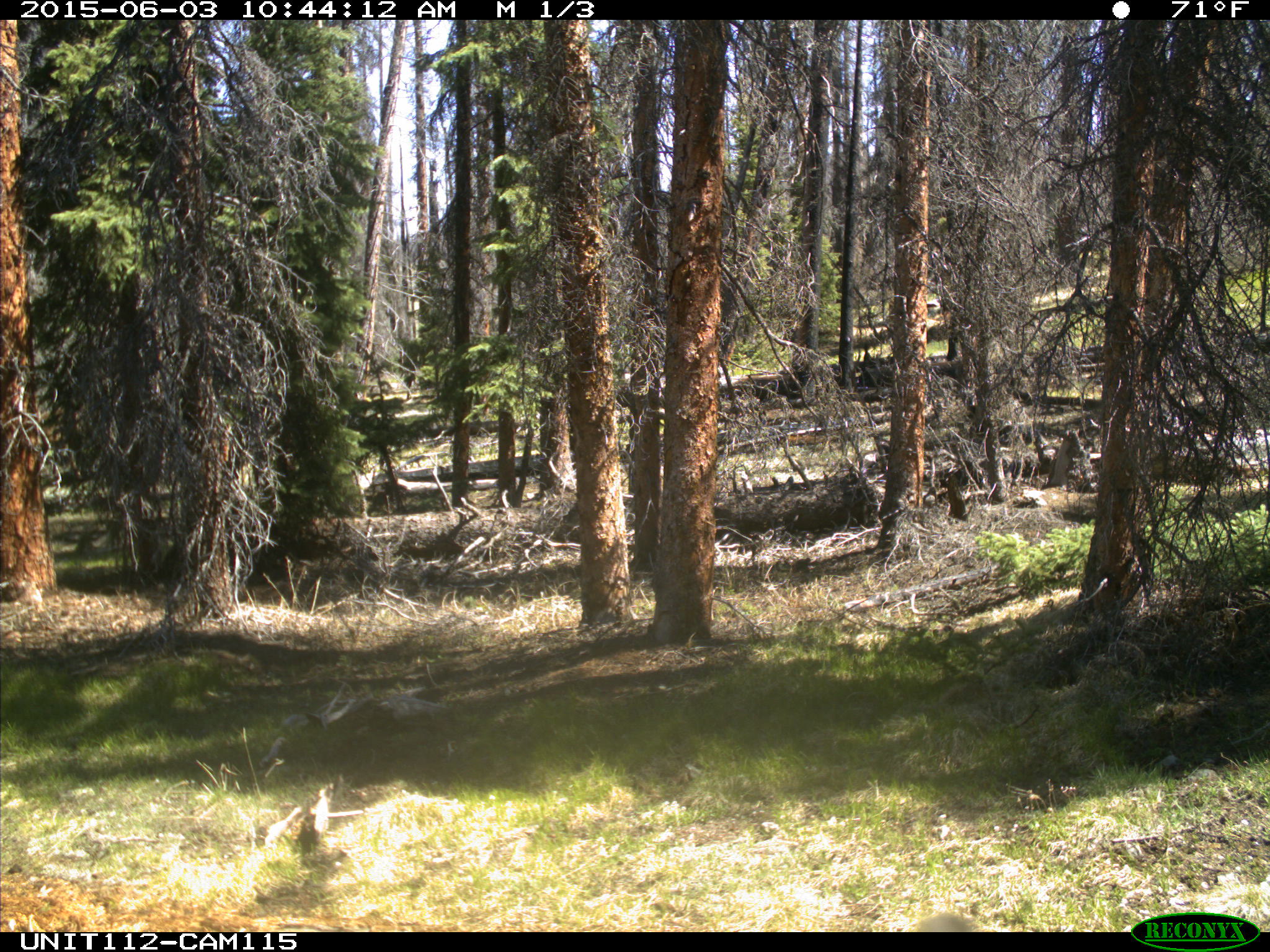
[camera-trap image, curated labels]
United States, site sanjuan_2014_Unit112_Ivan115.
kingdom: Animalia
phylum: Chordata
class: Mammalia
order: Artiodactyla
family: Cervidae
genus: Cervus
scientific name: Cervus elaphus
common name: red deer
Cervus elaphus (red deer).